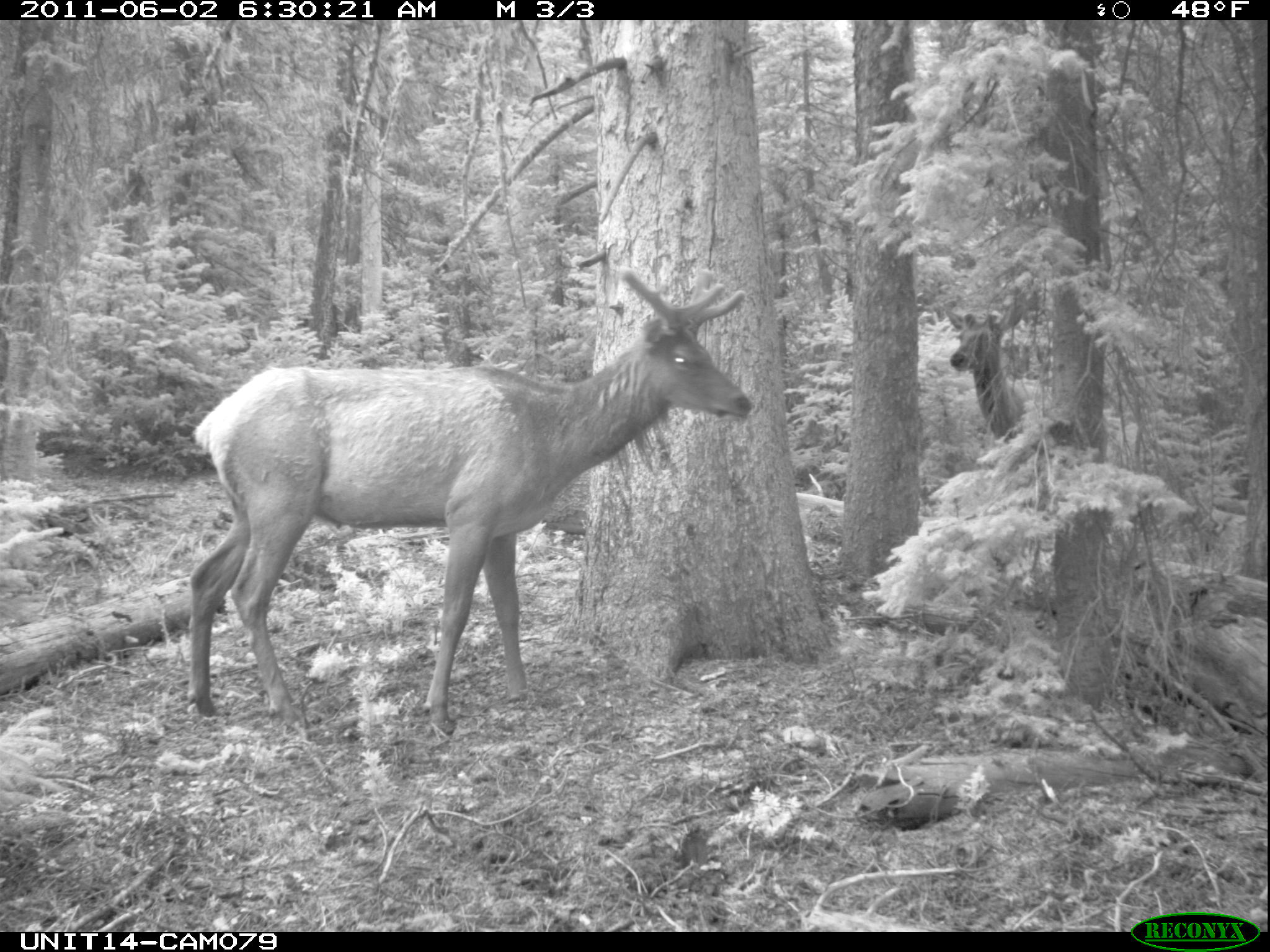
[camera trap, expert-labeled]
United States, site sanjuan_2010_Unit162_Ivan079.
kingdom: Animalia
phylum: Chordata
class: Mammalia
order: Artiodactyla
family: Cervidae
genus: Cervus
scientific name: Cervus elaphus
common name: red deer